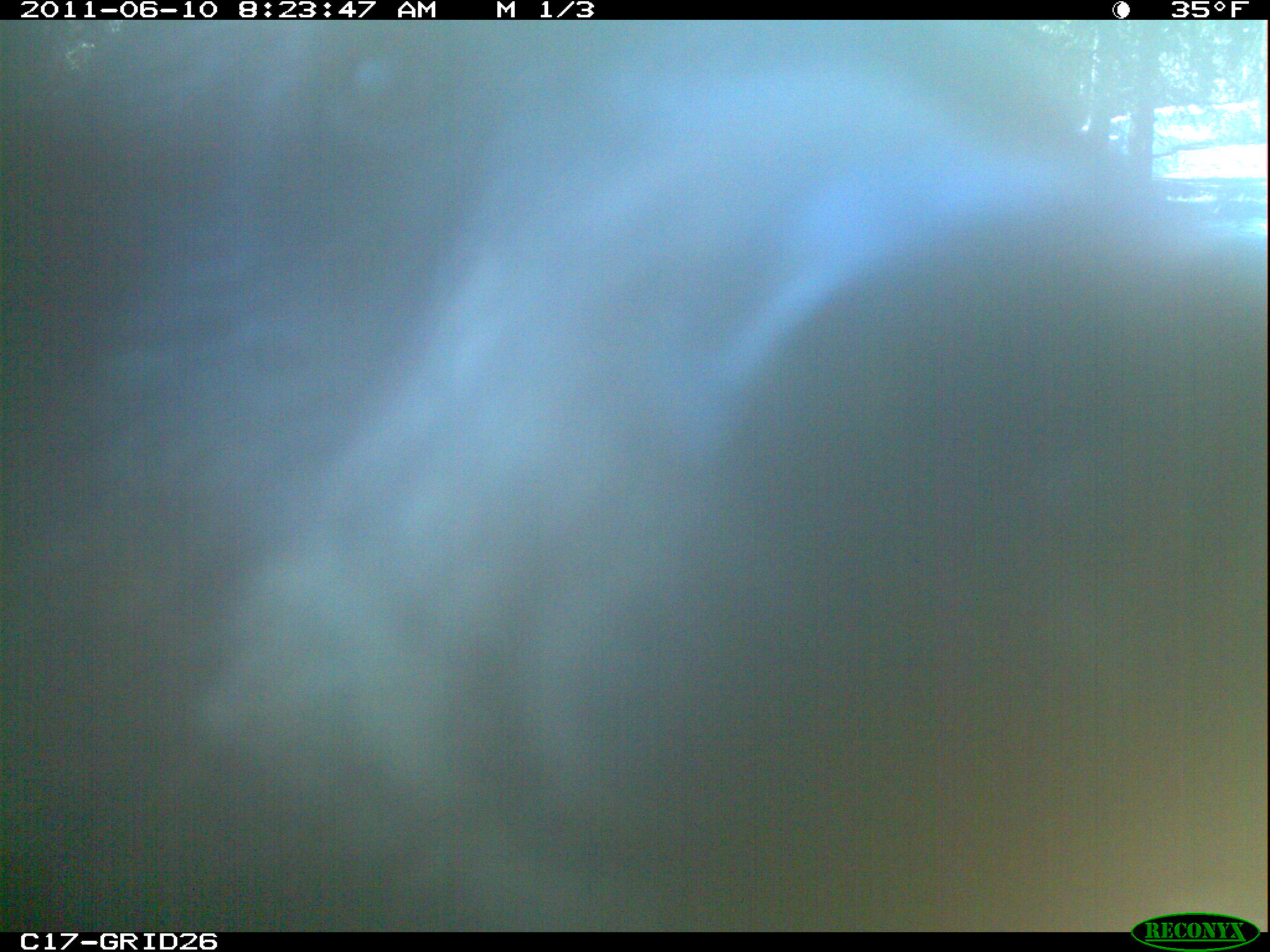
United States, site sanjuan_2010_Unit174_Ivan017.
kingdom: Animalia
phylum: Chordata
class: Mammalia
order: Carnivora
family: Ursidae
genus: Ursus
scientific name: Ursus americanus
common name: american black bear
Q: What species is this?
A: Ursus americanus (american black bear).